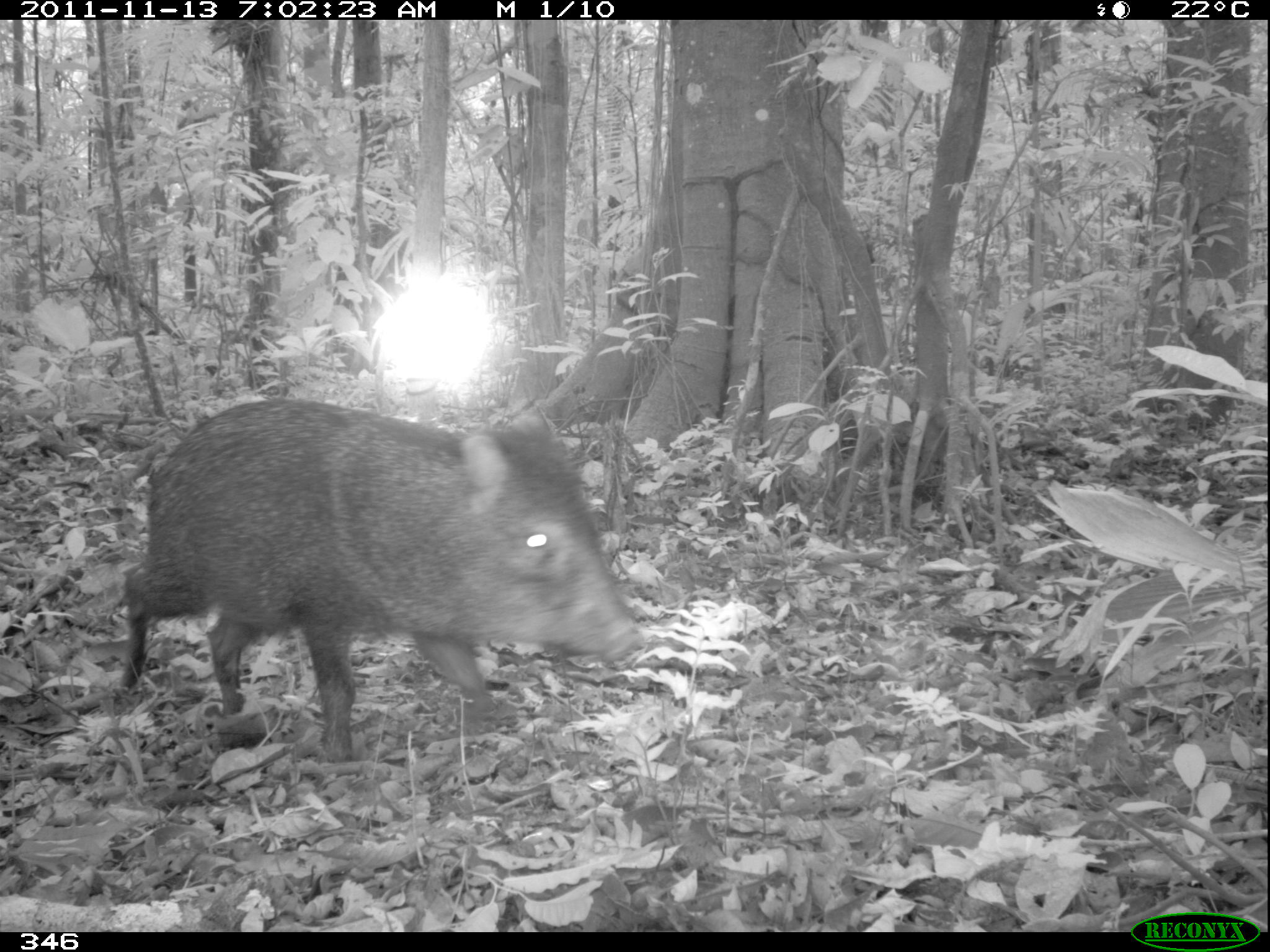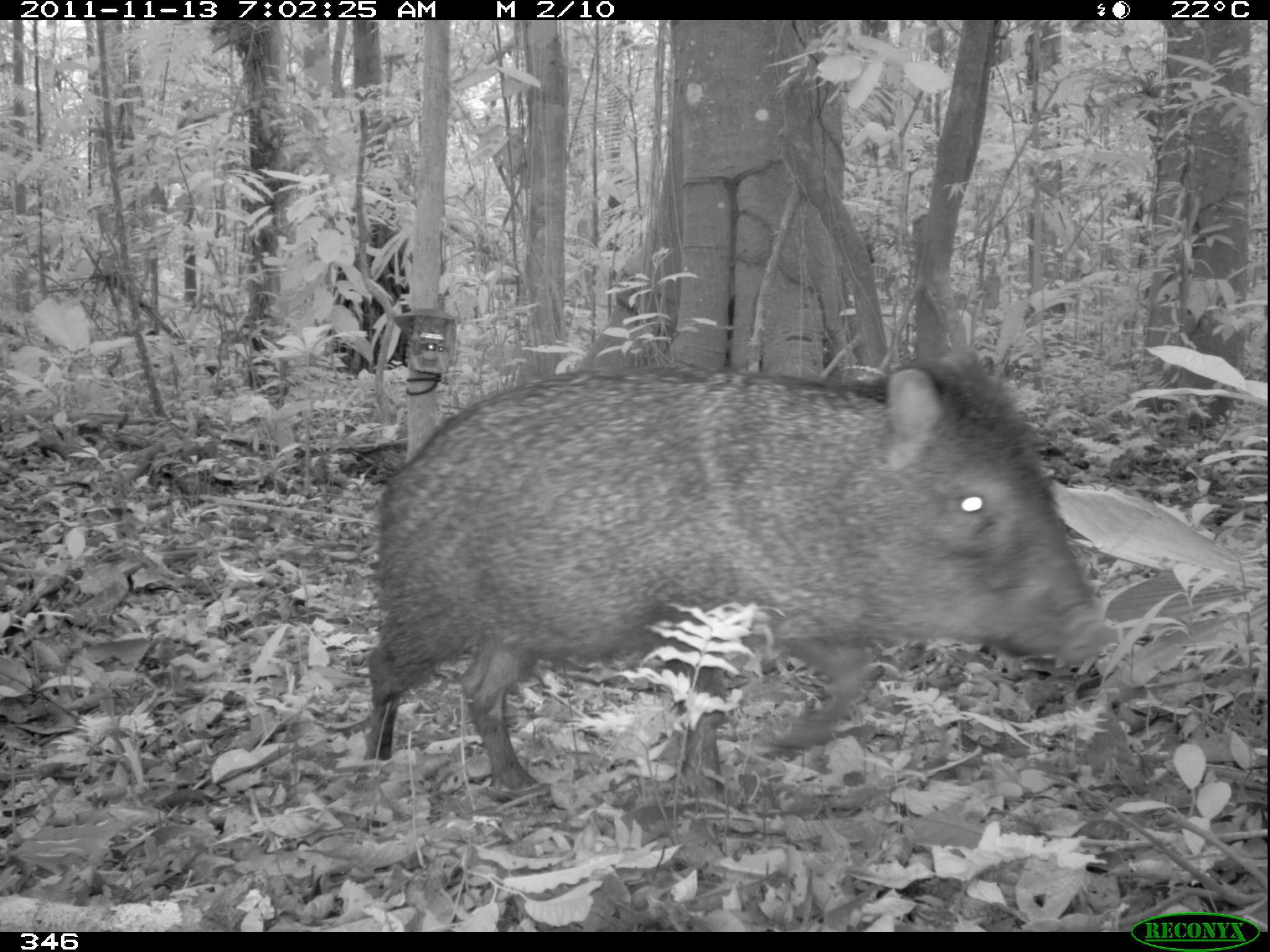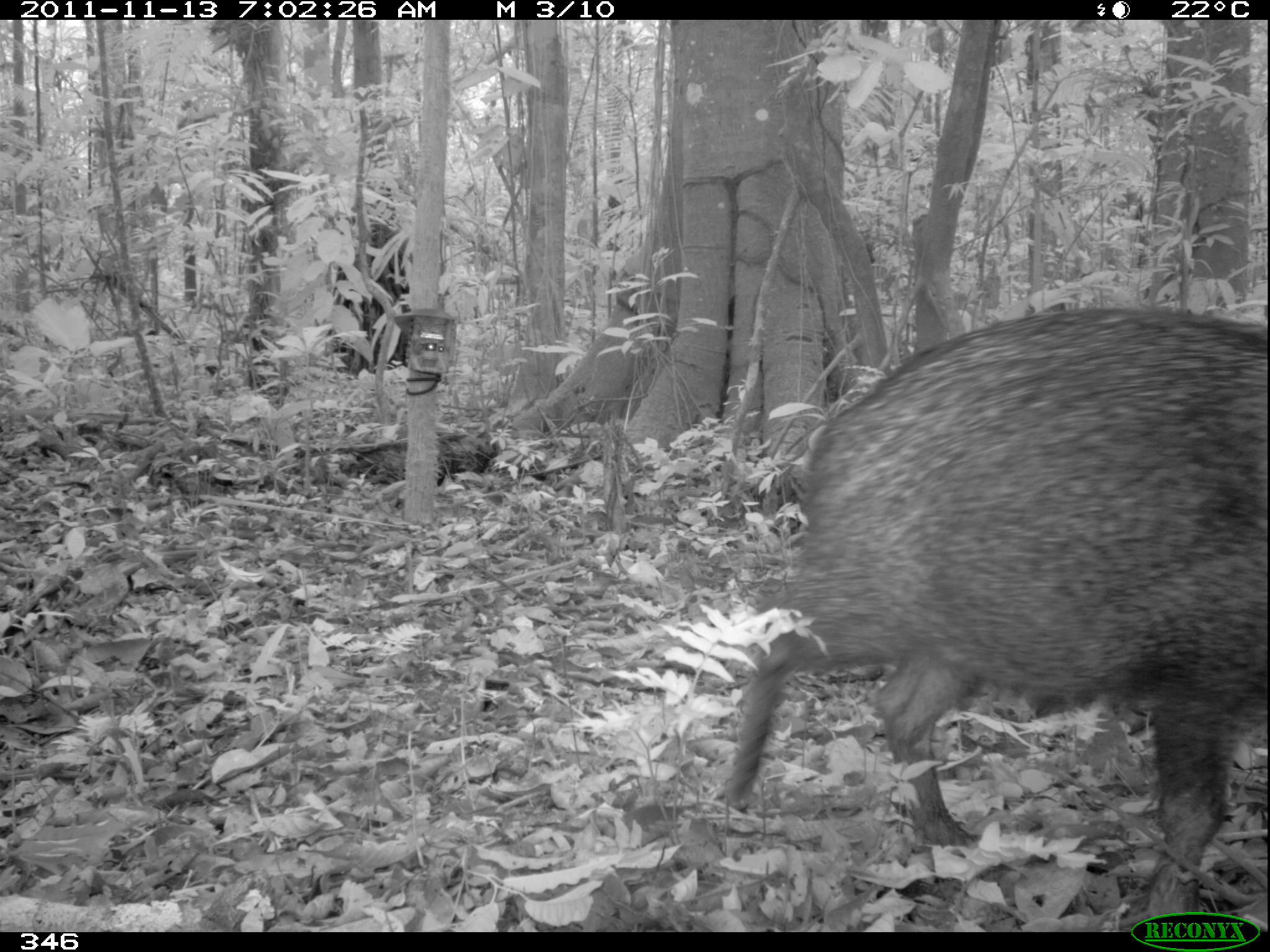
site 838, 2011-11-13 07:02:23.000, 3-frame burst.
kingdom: Animalia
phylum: Chordata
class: Mammalia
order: Artiodactyla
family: Tayassuidae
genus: Pecari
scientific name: Pecari tajacu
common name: collared peccary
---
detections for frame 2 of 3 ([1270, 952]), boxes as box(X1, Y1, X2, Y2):
pecari tajacu: box(361, 349, 1119, 811)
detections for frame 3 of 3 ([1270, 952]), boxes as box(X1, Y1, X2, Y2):
pecari tajacu: box(721, 300, 1268, 932)